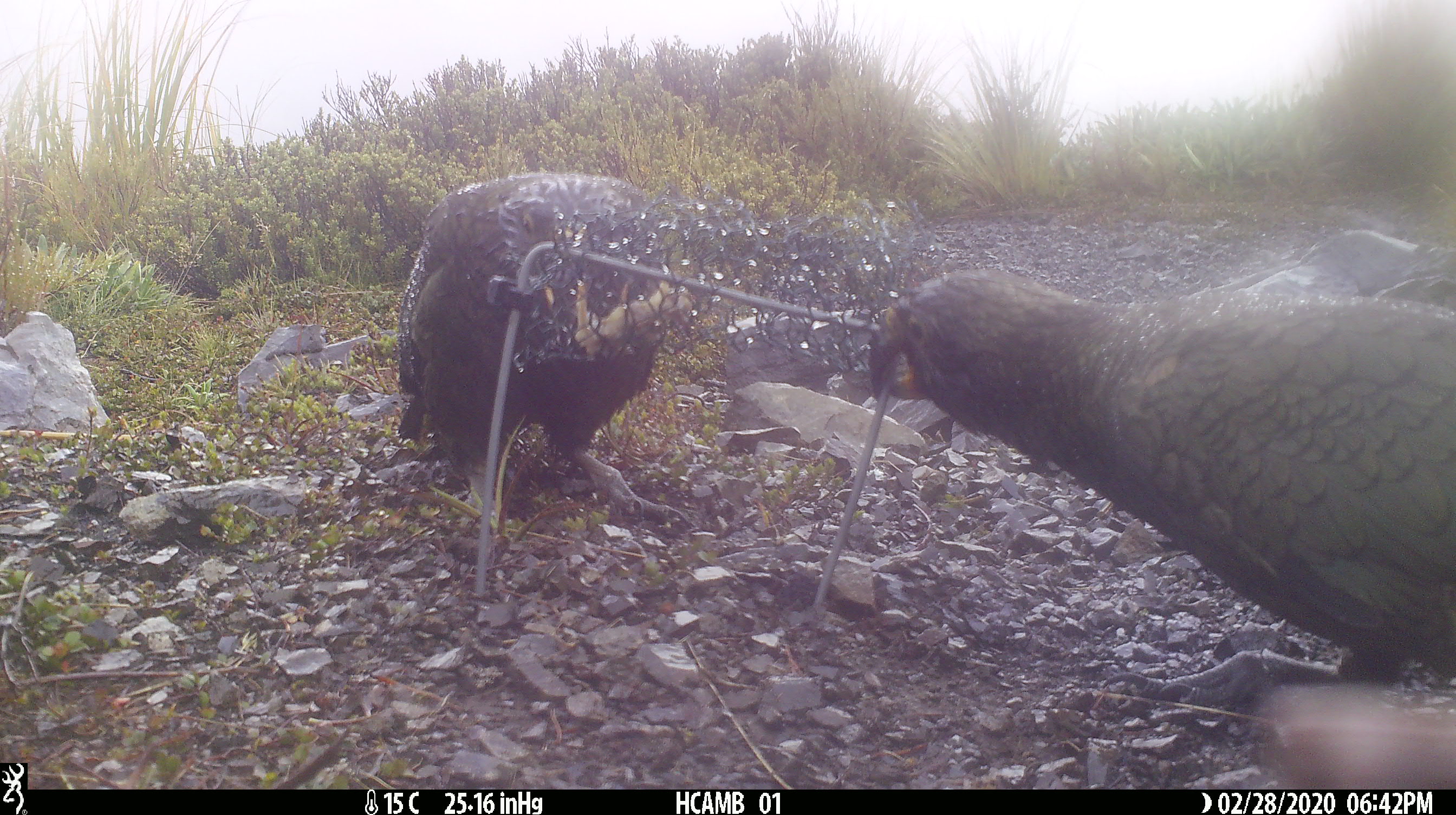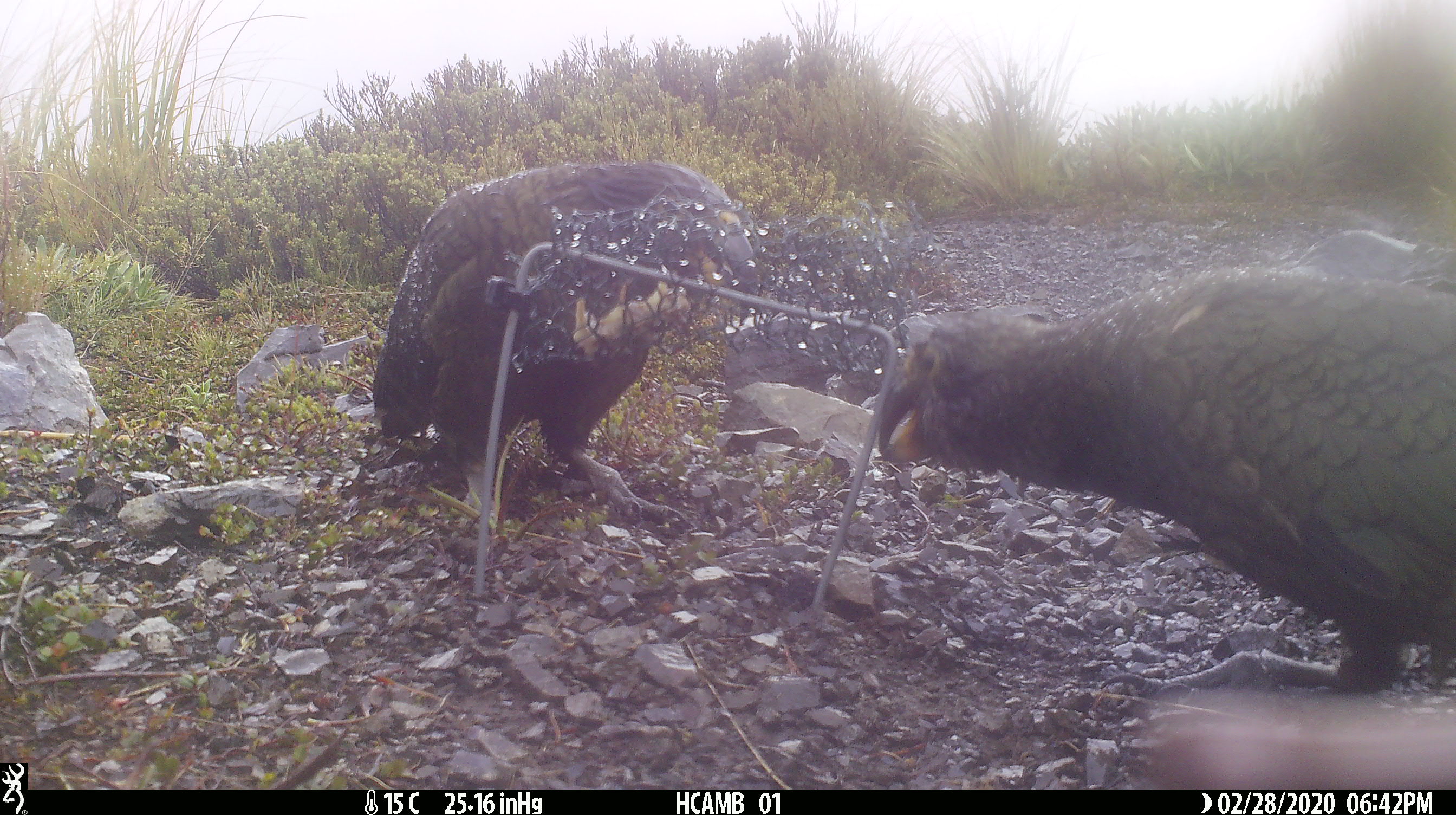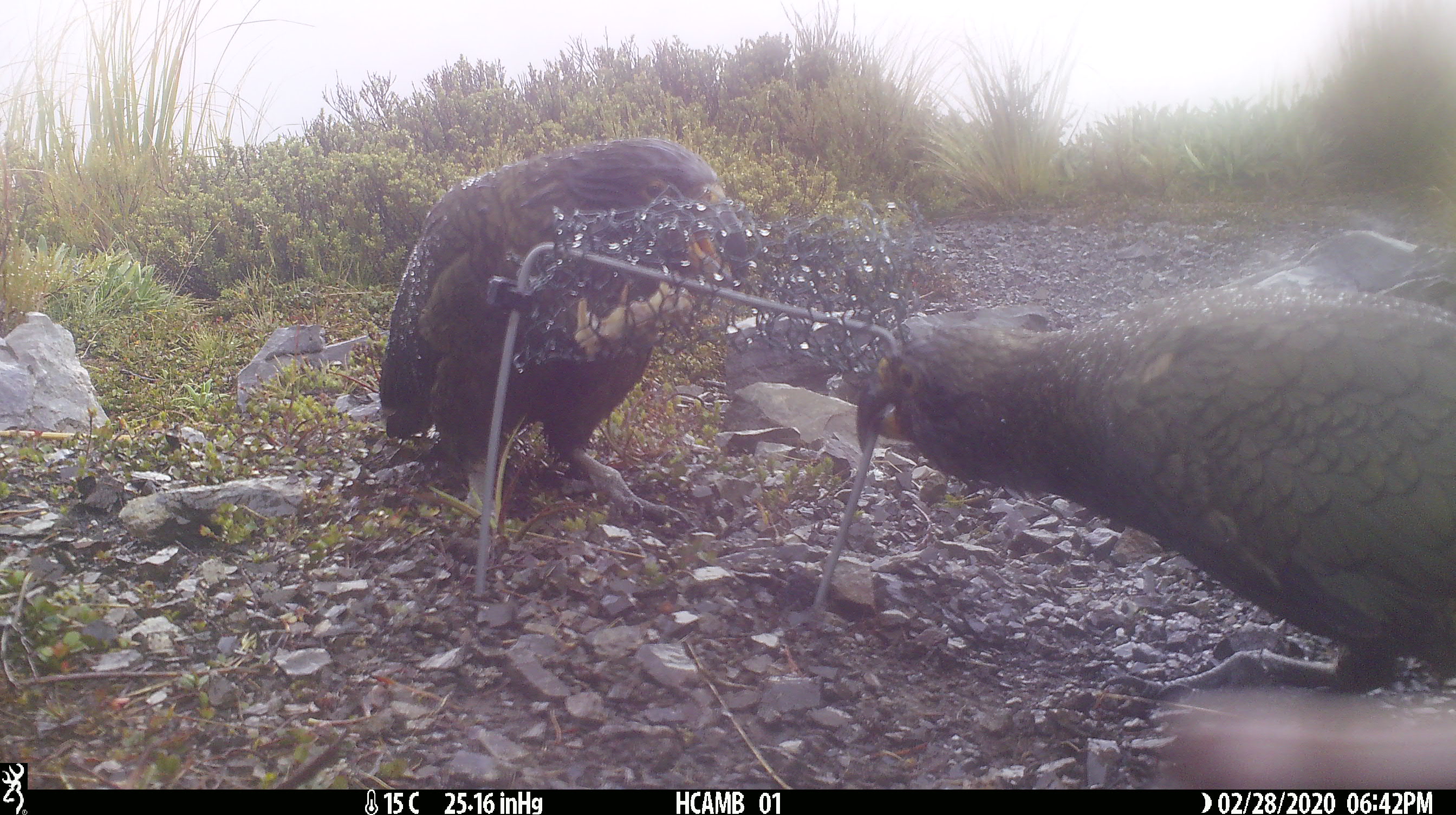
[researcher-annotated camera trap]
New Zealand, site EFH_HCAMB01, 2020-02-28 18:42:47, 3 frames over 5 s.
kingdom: Animalia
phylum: Chordata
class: Aves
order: Psittaciformes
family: Strigopidae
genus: Nestor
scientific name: Nestor notabilis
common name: kea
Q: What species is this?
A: Kea (Nestor notabilis).